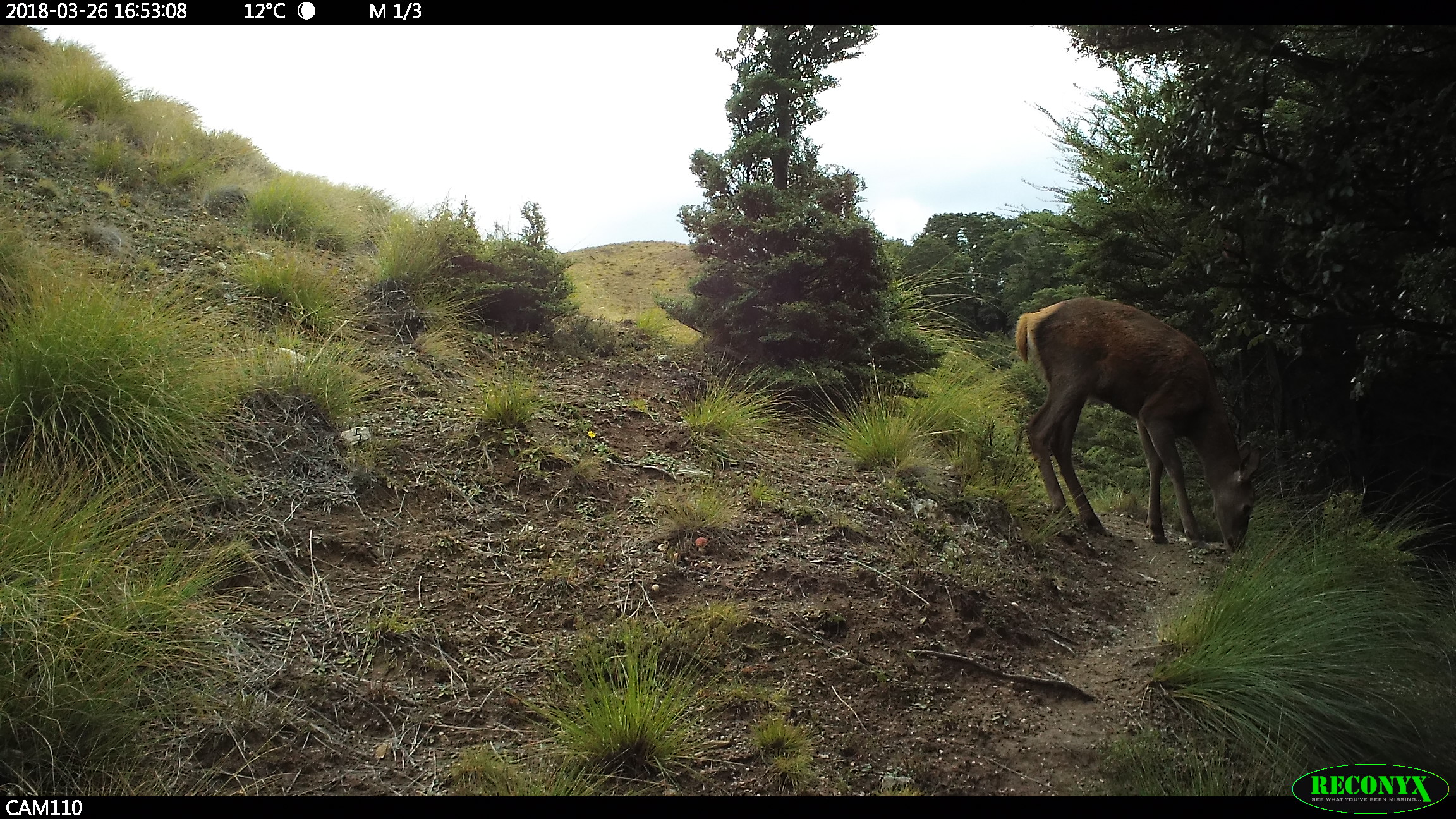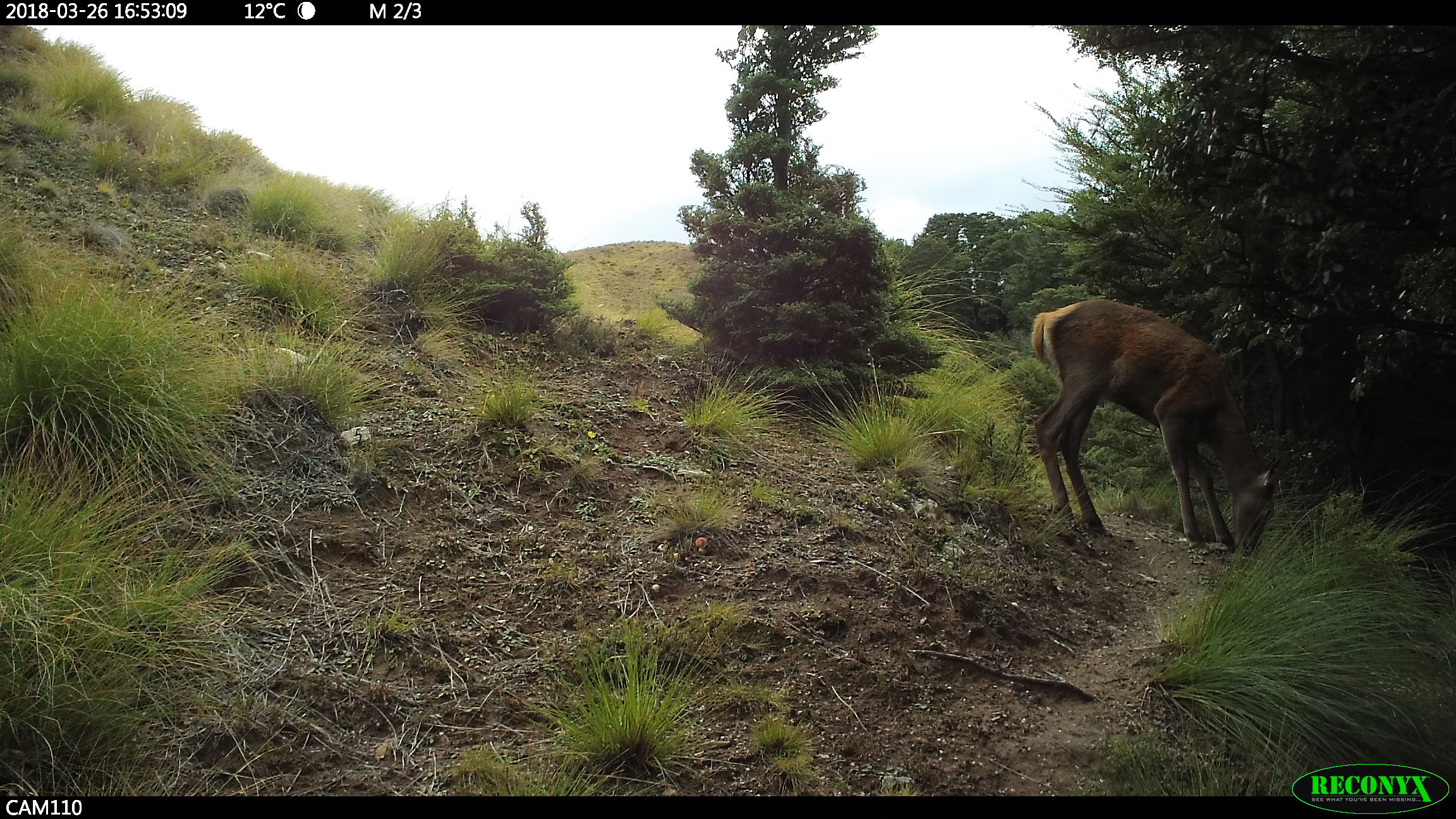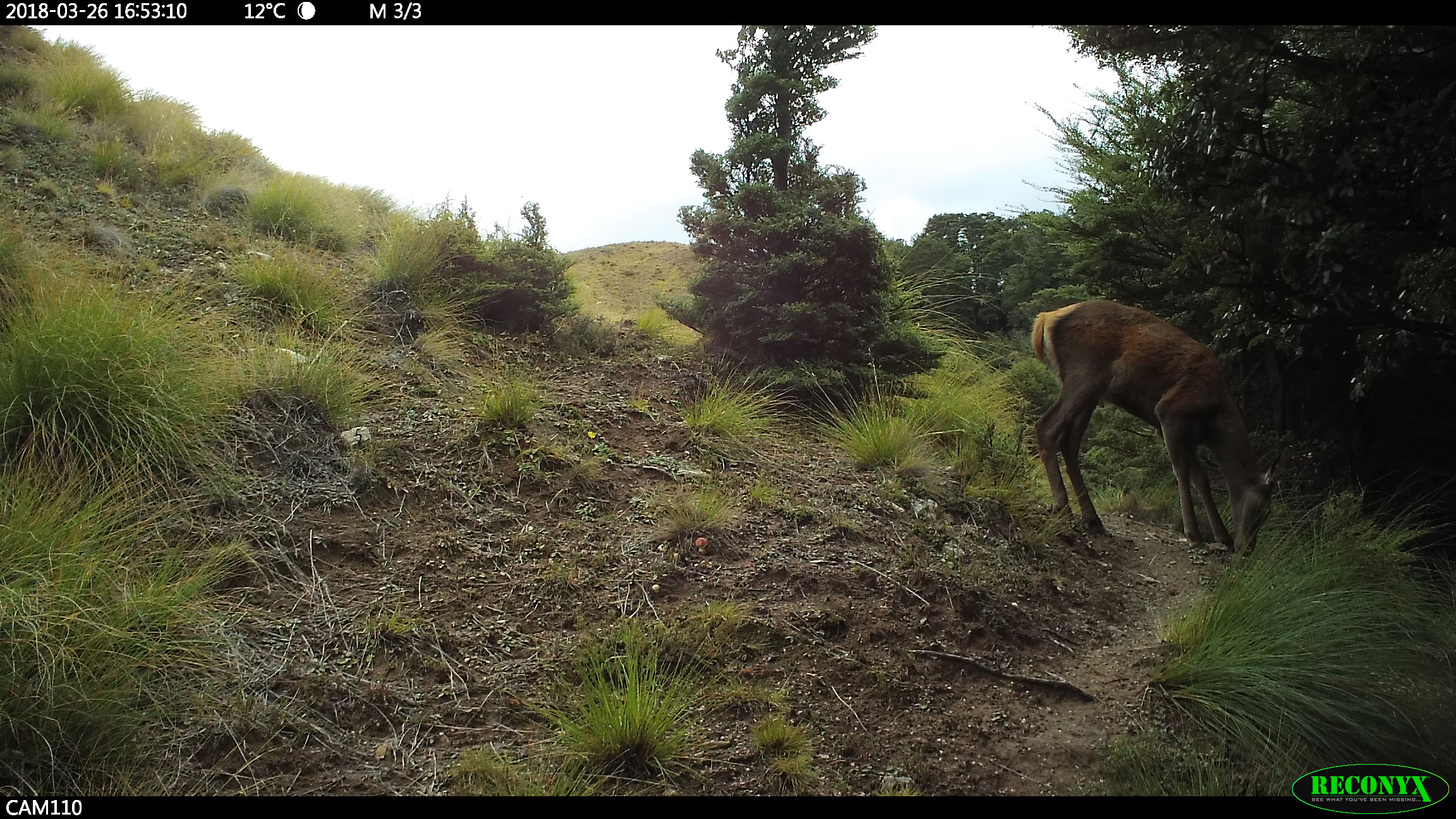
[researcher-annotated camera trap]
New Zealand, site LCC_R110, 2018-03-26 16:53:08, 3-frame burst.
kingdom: Animalia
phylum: Chordata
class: Mammalia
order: Artiodactyla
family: Cervidae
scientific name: Cervidae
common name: deer